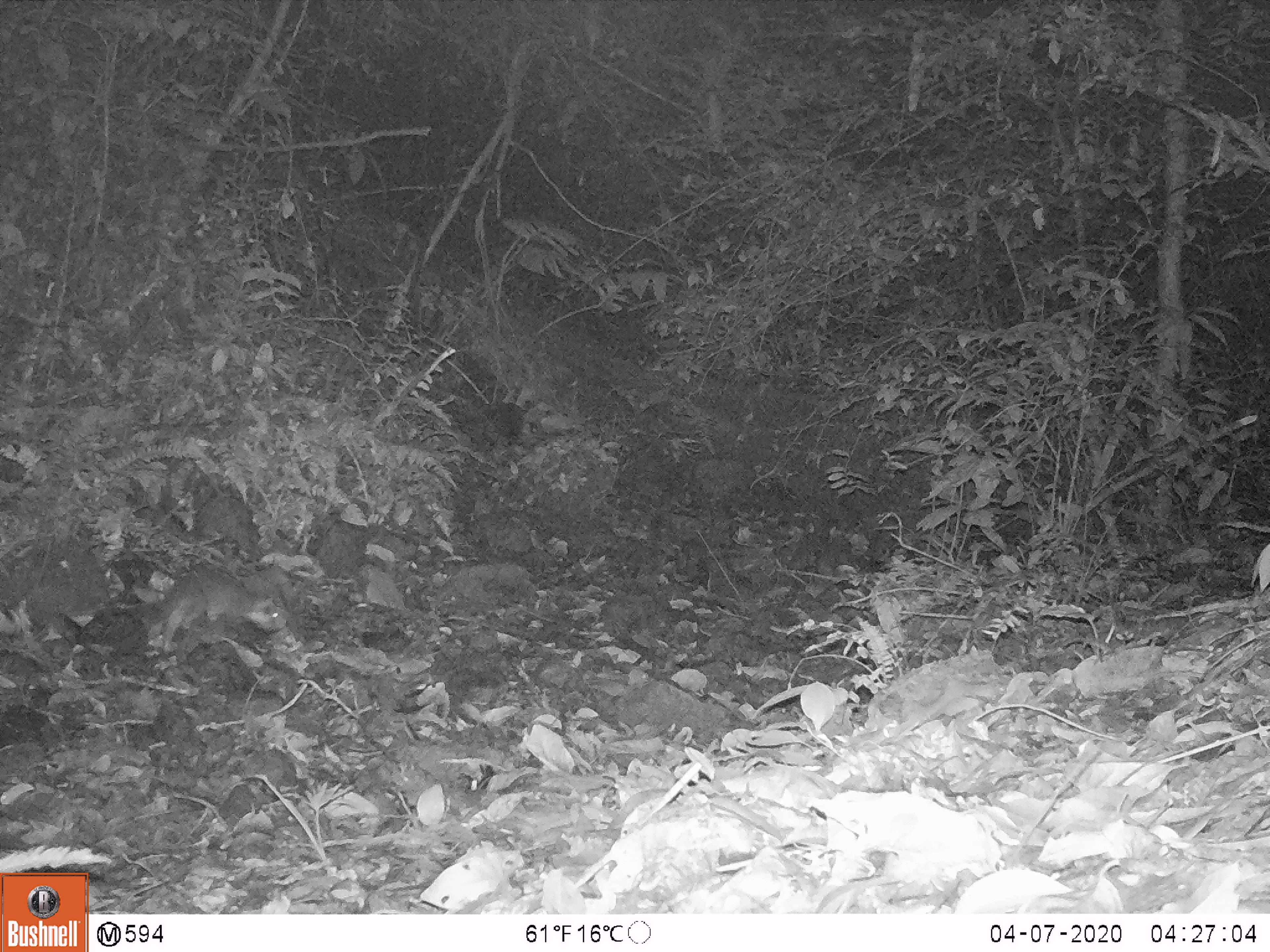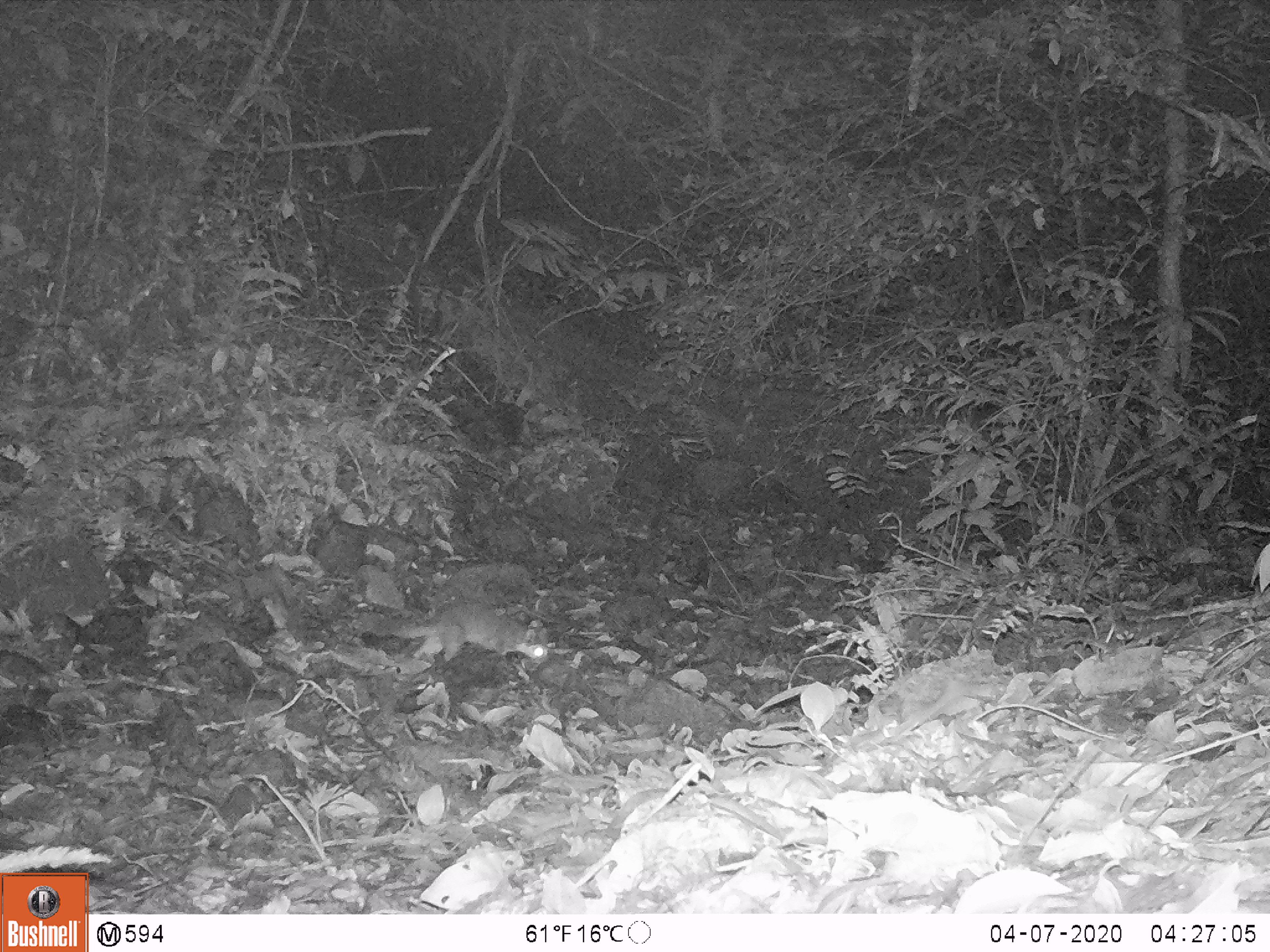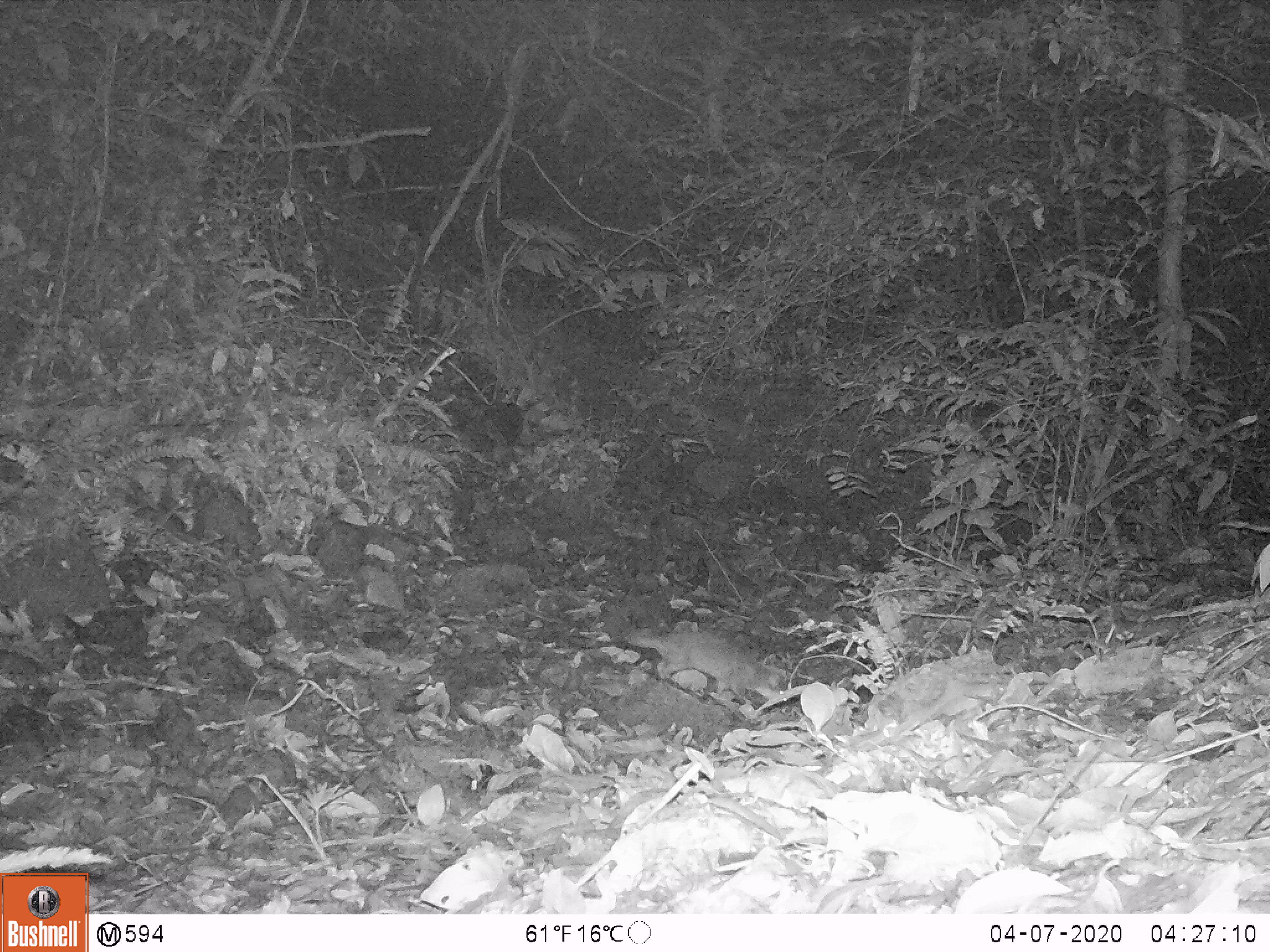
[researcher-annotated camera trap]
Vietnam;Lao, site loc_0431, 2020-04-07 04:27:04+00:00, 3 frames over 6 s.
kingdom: Animalia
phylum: Chordata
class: Mammalia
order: Carnivora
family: Mustelidae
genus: Melogale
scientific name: Melogale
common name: ferret badger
Ferret badger (Melogale). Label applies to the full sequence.